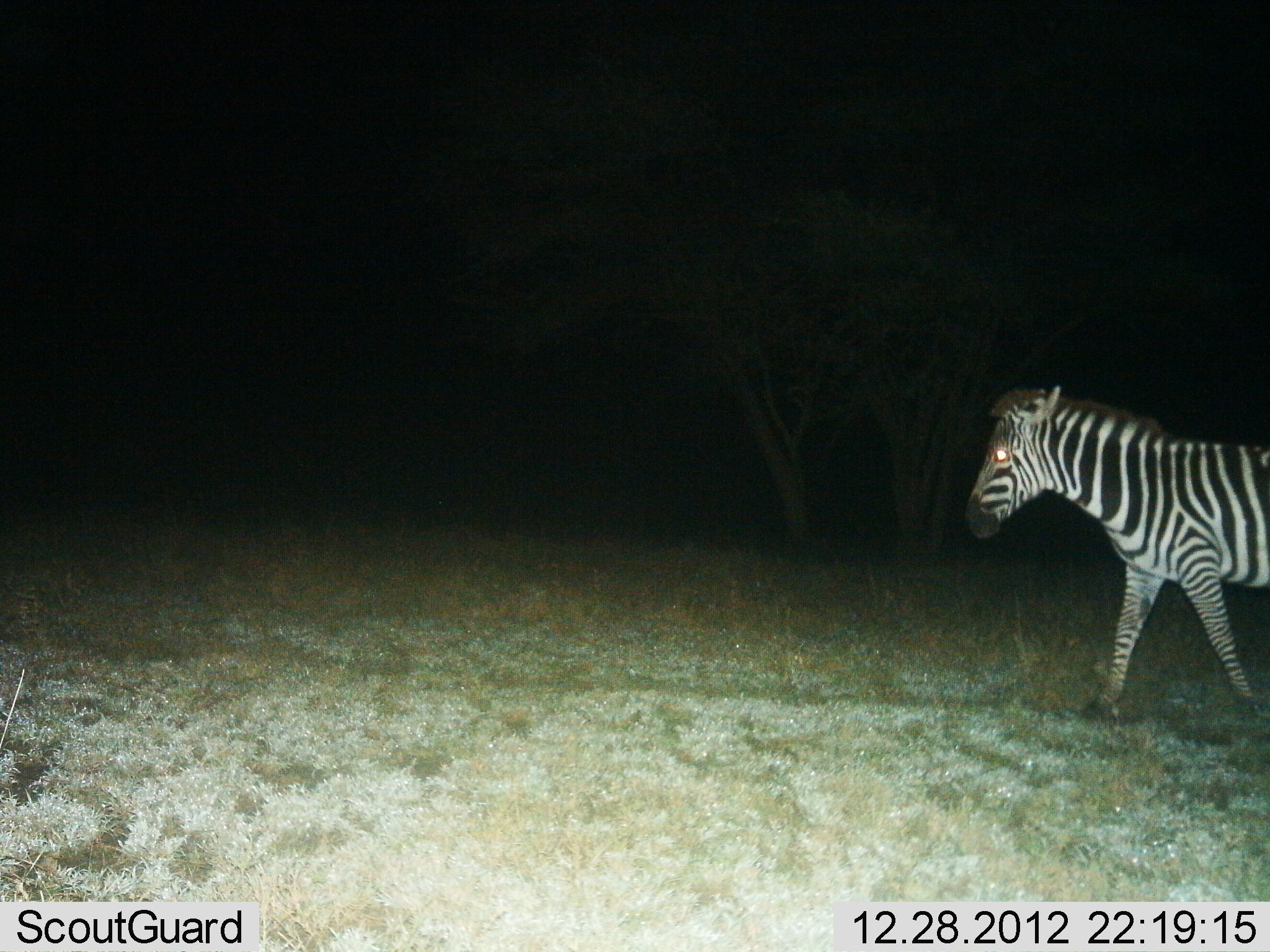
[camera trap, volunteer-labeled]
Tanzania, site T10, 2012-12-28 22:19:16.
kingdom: Animalia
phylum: Chordata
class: Mammalia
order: Perissodactyla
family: Equidae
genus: Equus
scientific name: Equus quagga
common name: plains zebra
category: zebra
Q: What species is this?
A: Zebra (plains zebra) (Equus quagga).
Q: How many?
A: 1.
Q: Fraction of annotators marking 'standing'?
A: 10%.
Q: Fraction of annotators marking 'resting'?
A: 0%.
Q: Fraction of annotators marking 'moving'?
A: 90%.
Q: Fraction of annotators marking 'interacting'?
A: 0%.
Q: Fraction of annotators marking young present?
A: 0%.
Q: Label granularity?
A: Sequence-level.